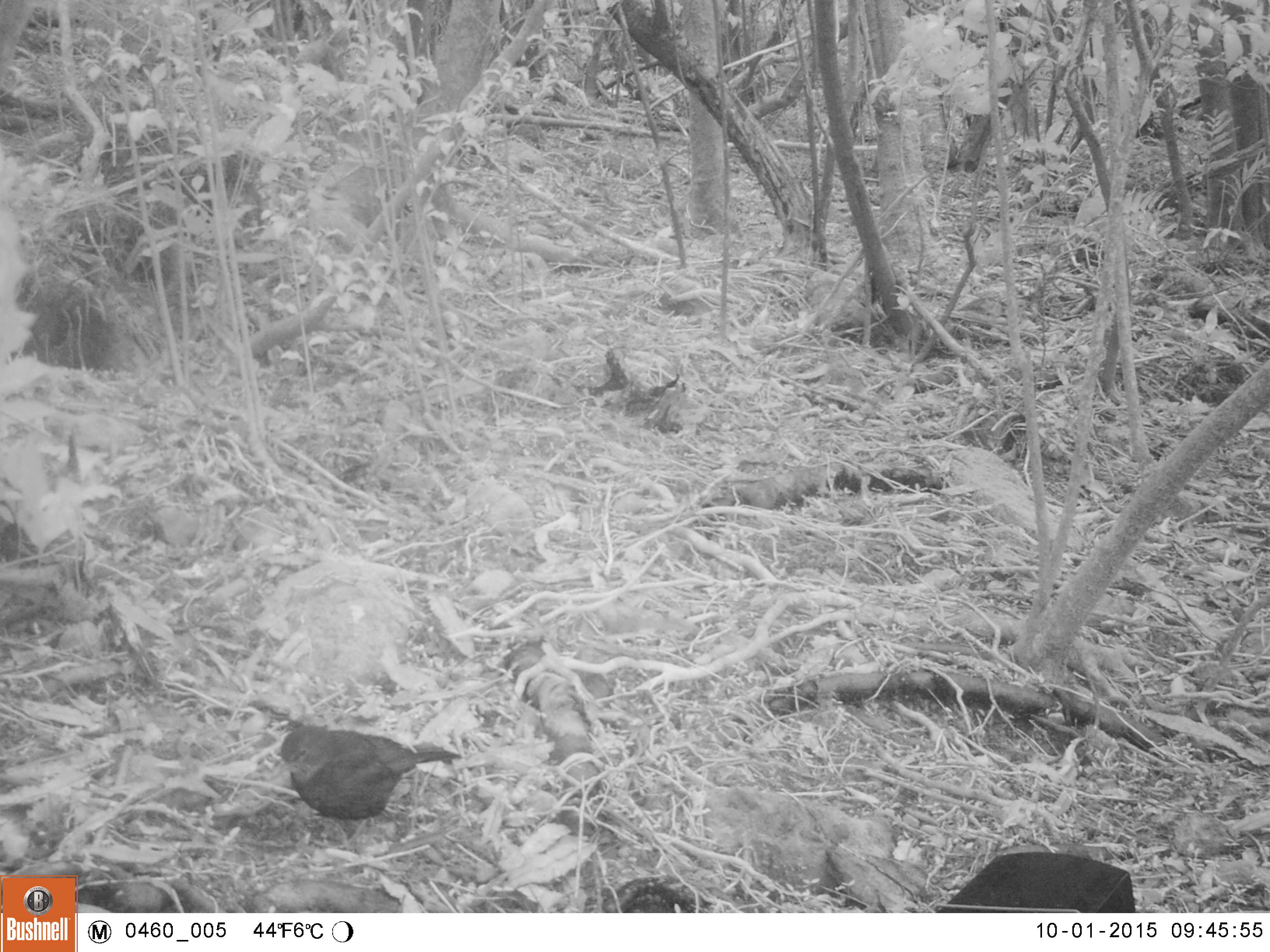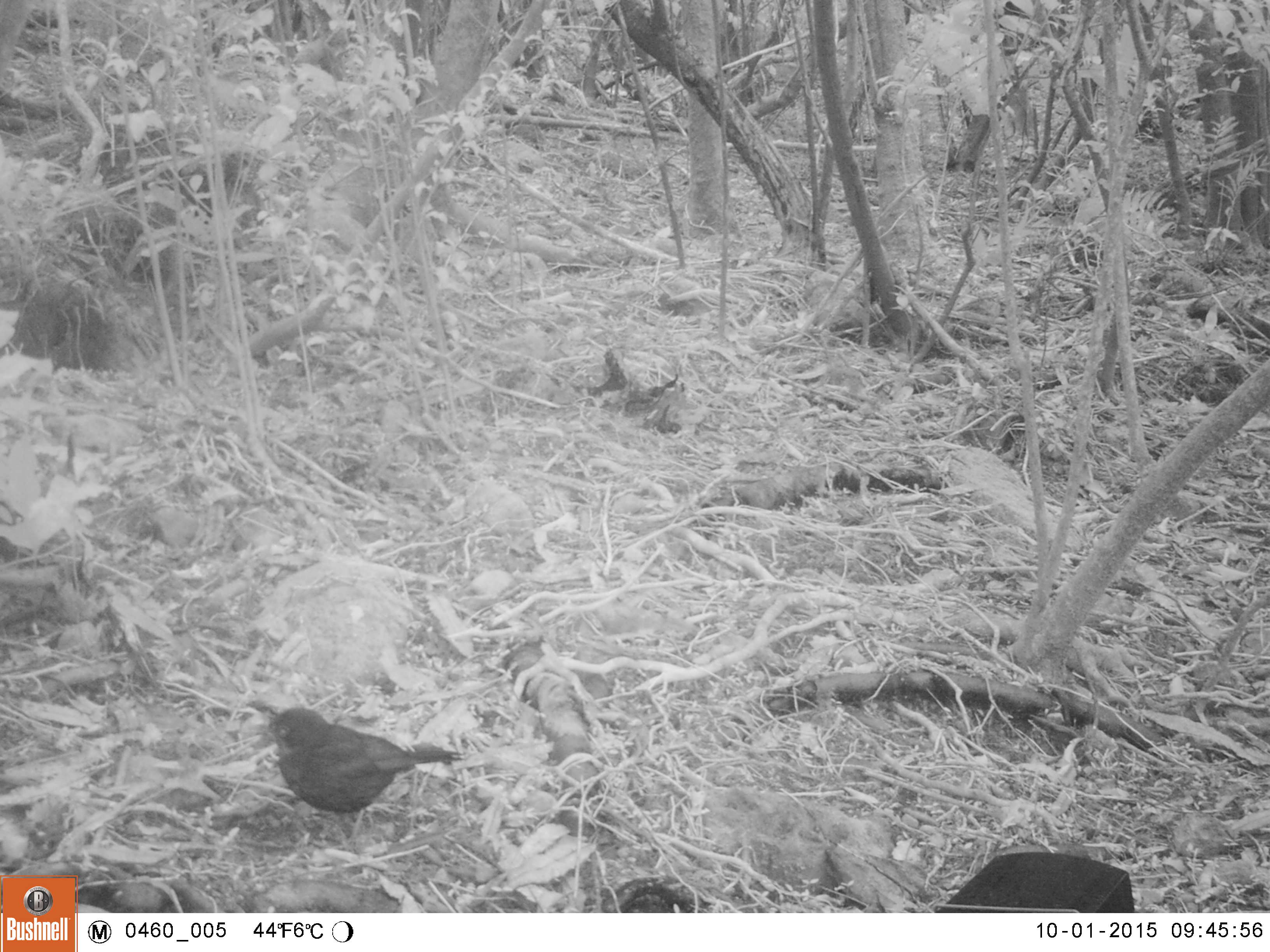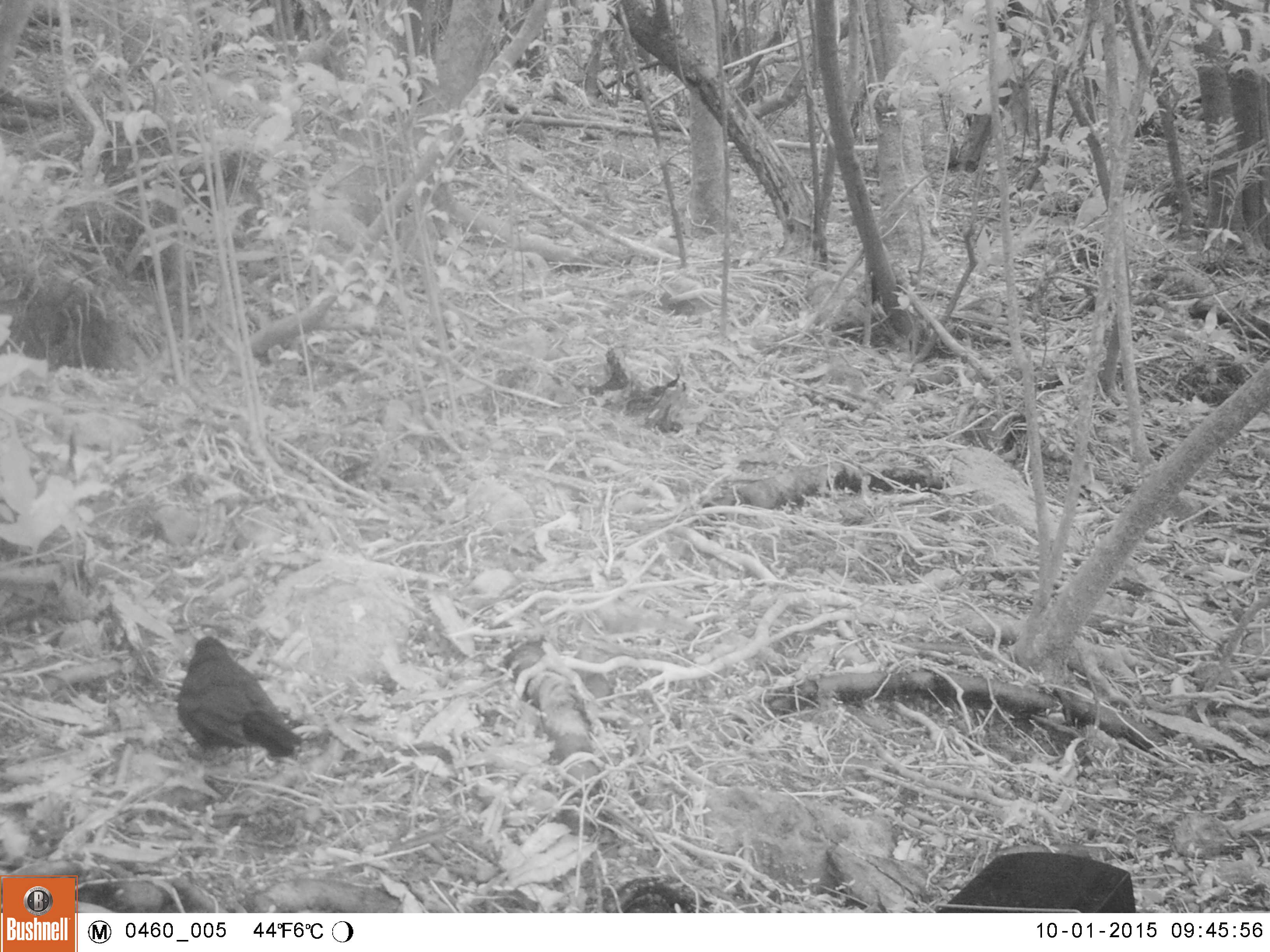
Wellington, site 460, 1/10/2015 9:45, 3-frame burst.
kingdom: Animalia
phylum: Chordata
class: Aves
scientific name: Aves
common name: bird